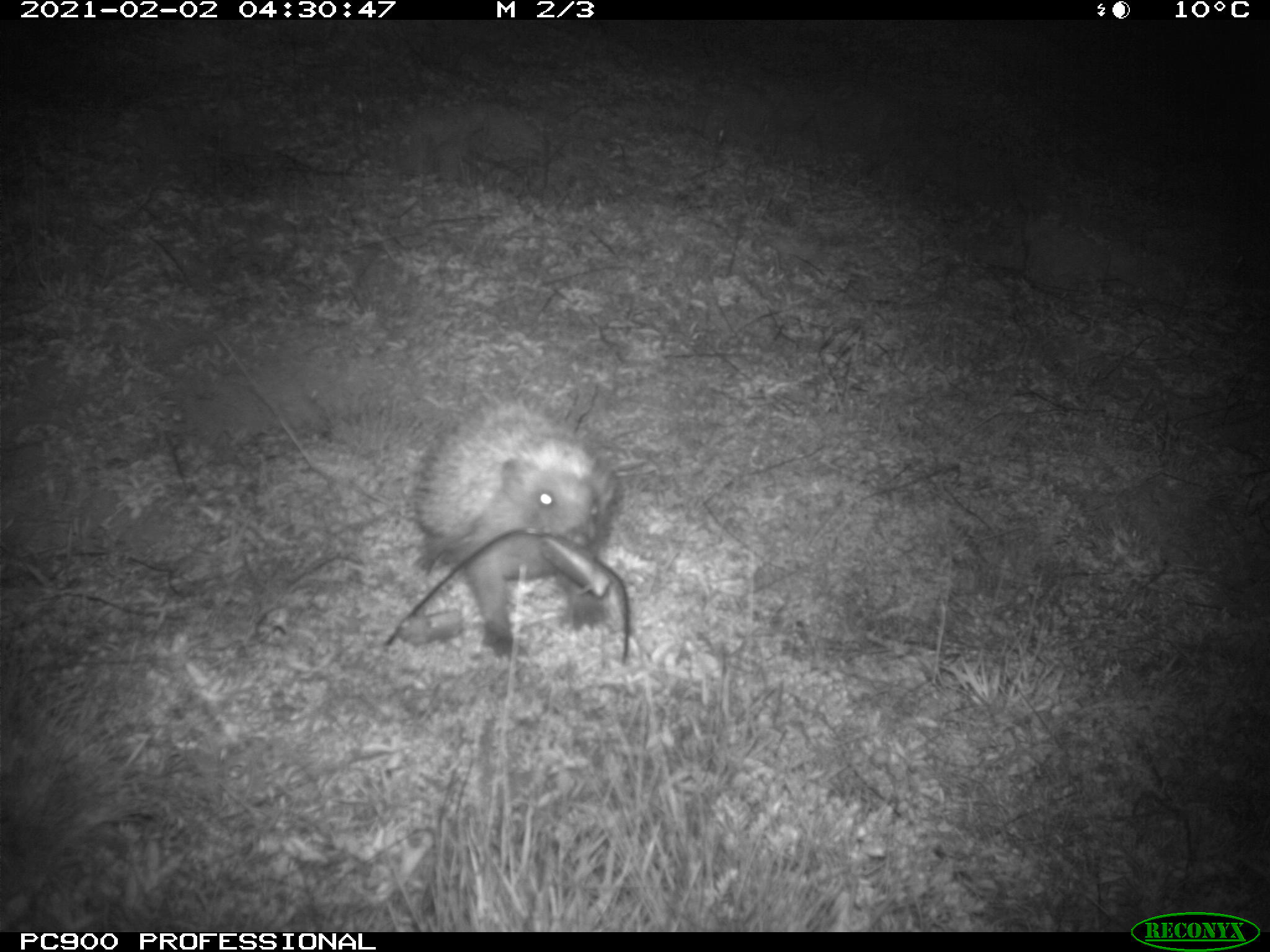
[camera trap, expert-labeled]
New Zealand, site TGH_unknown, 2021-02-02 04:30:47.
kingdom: Animalia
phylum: Chordata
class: Mammalia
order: Eulipotyphla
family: Erinaceidae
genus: Erinaceus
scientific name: Erinaceus europaeus europaeus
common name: european hedgehog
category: hedgehog